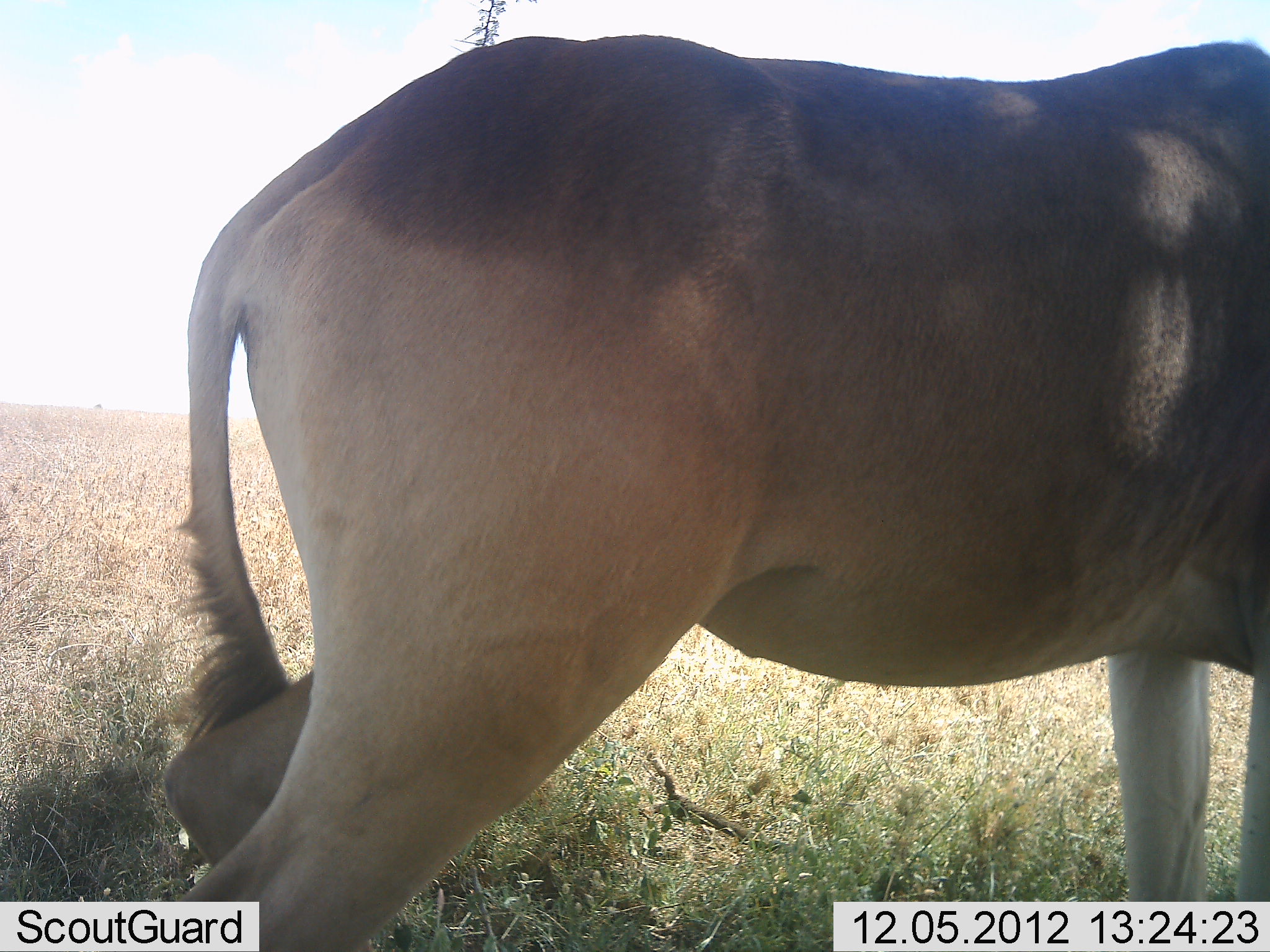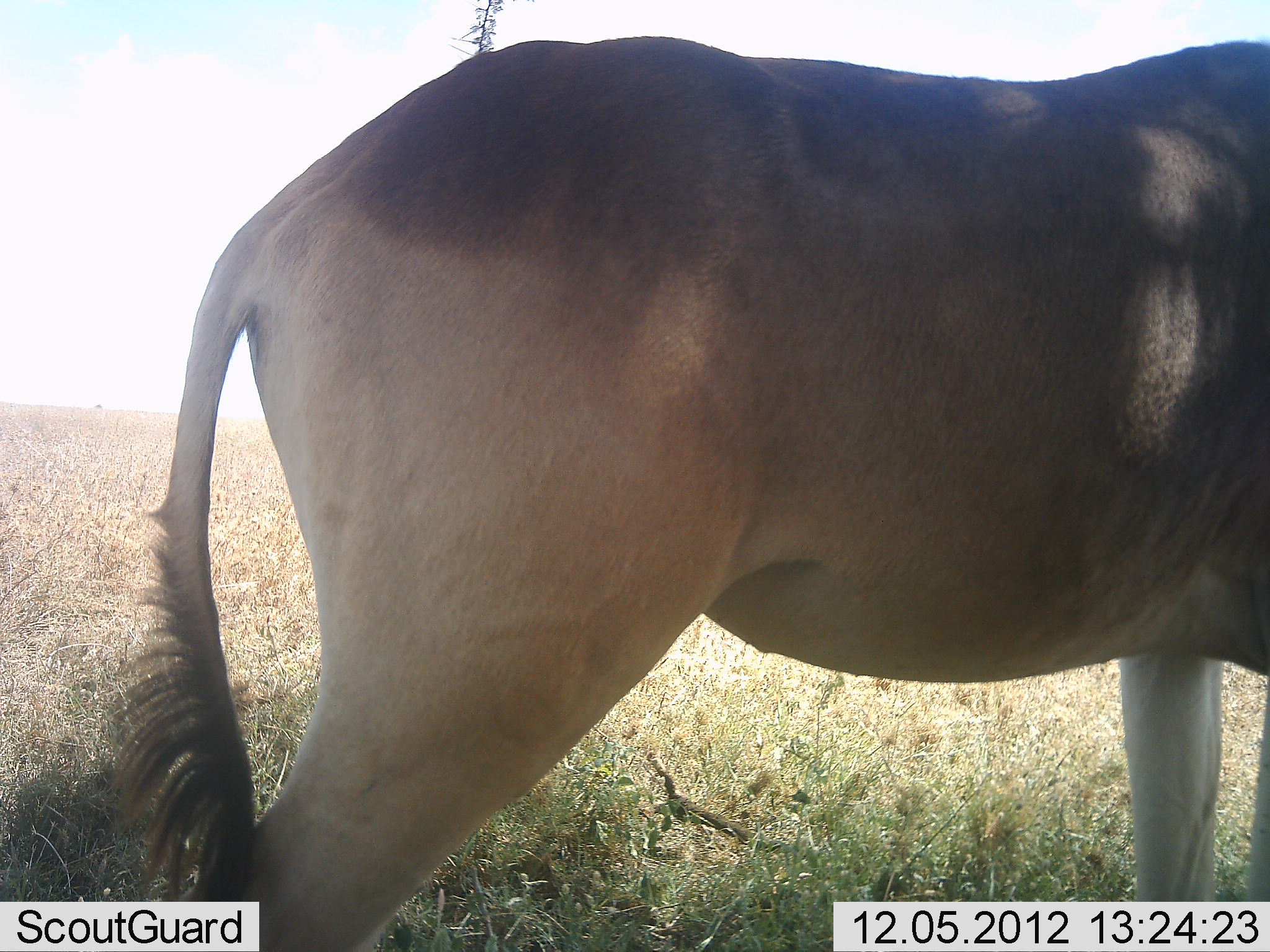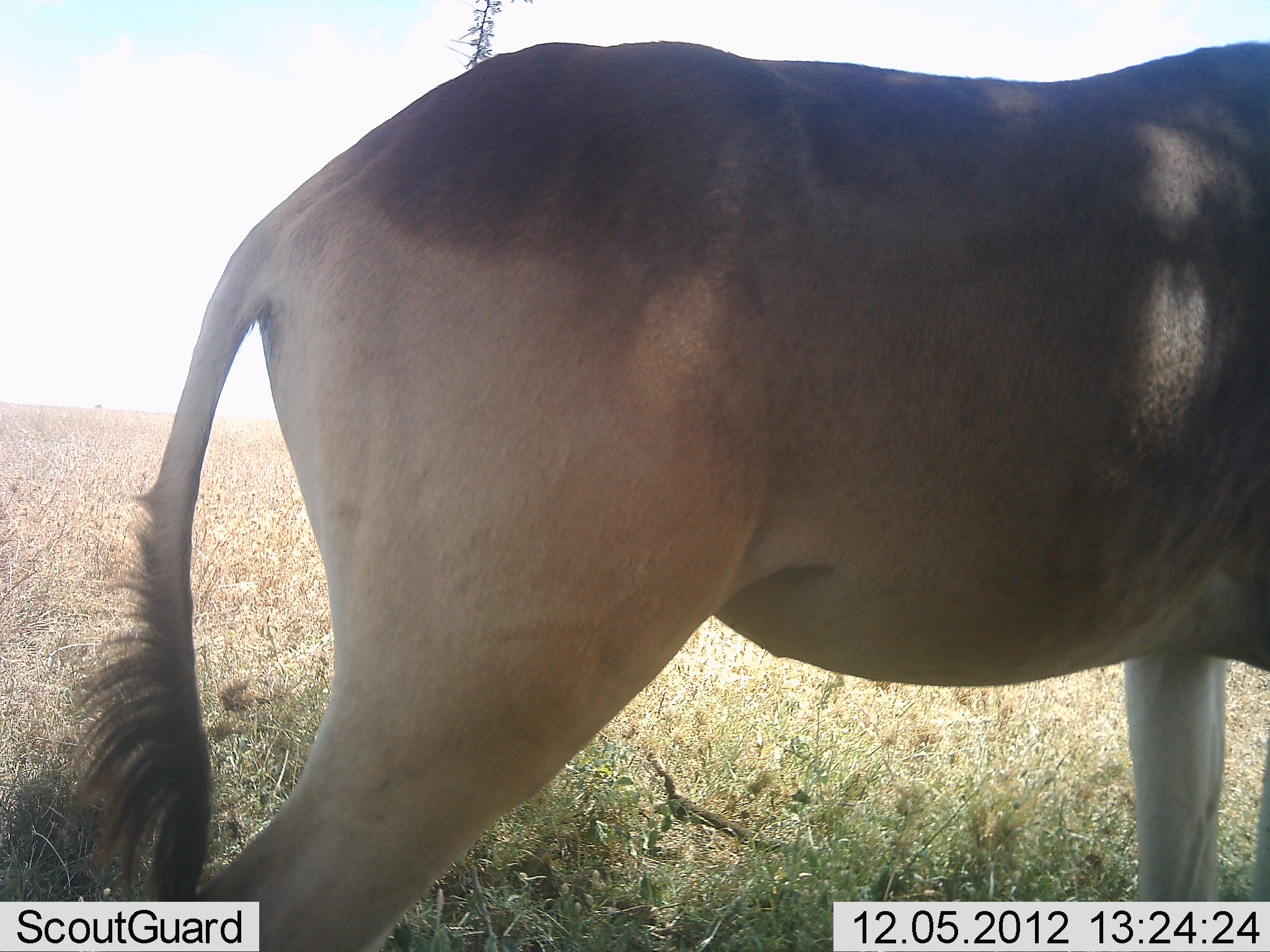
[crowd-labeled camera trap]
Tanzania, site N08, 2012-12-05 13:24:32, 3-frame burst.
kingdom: Animalia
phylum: Chordata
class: Mammalia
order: Artiodactyla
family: Bovidae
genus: Alcelaphus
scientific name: Alcelaphus buselaphus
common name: hartebeest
Hartebeest (Alcelaphus buselaphus), count 1. Behavior (volunteer vote fractions): standing 90%, resting 0%, moving 10%, interacting 0%. Young present (vote fraction): 0%. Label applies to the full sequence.